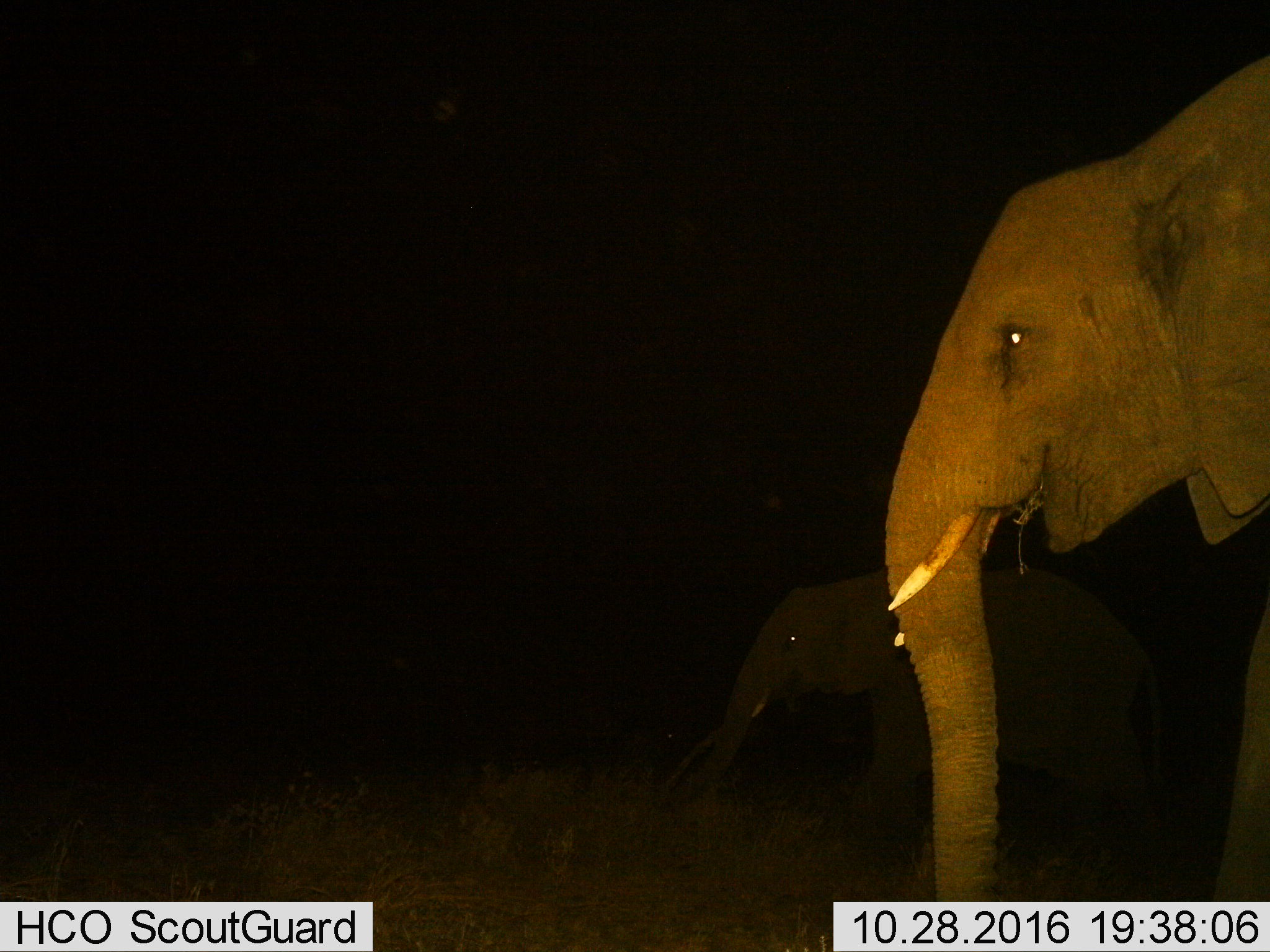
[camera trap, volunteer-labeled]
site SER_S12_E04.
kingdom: Animalia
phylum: Chordata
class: Mammalia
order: Proboscidea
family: Elephantidae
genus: Loxodonta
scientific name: Loxodonta africana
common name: african bush elephant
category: elephant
Elephant (african bush elephant) (Loxodonta africana), count 2. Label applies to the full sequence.